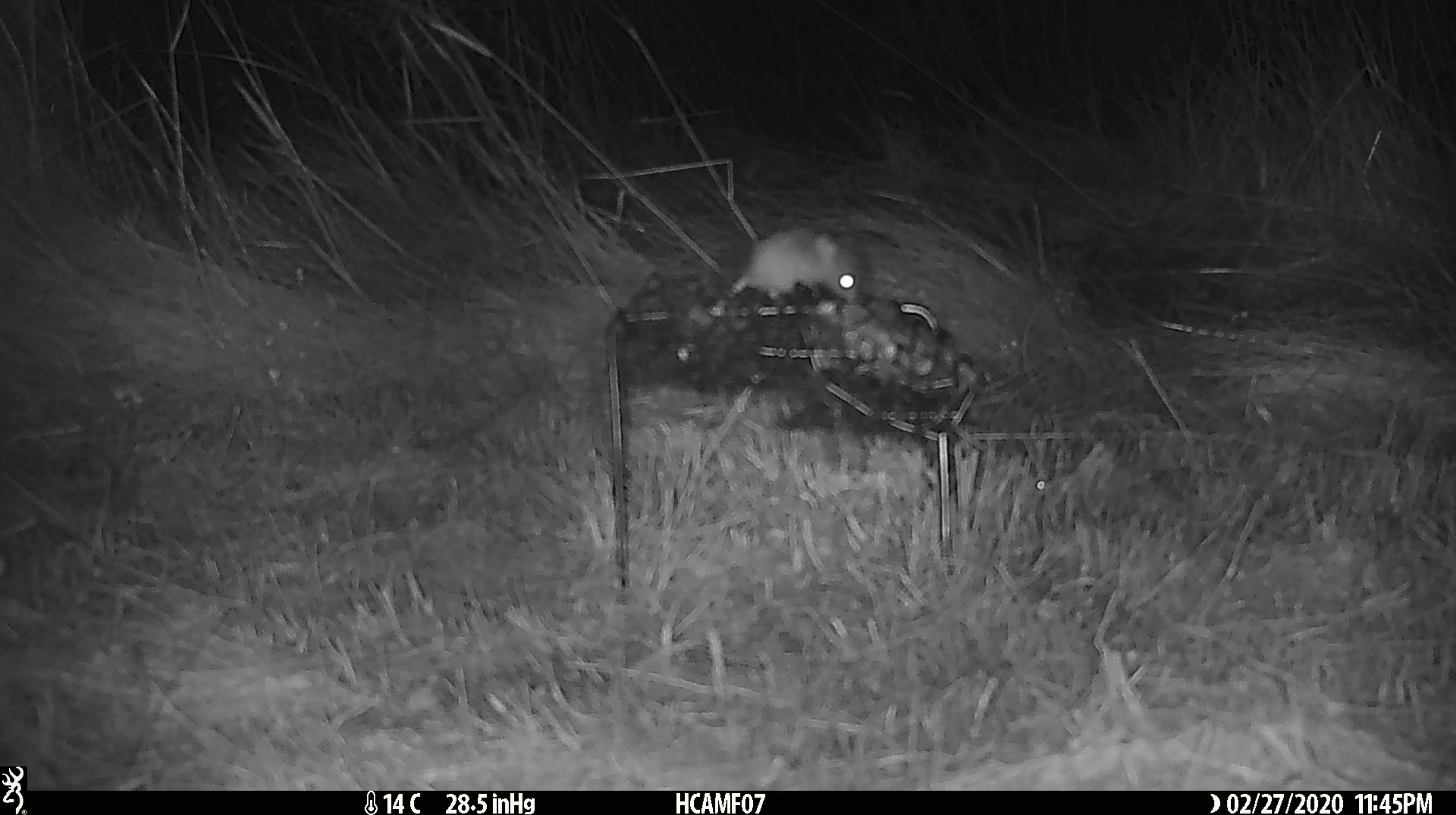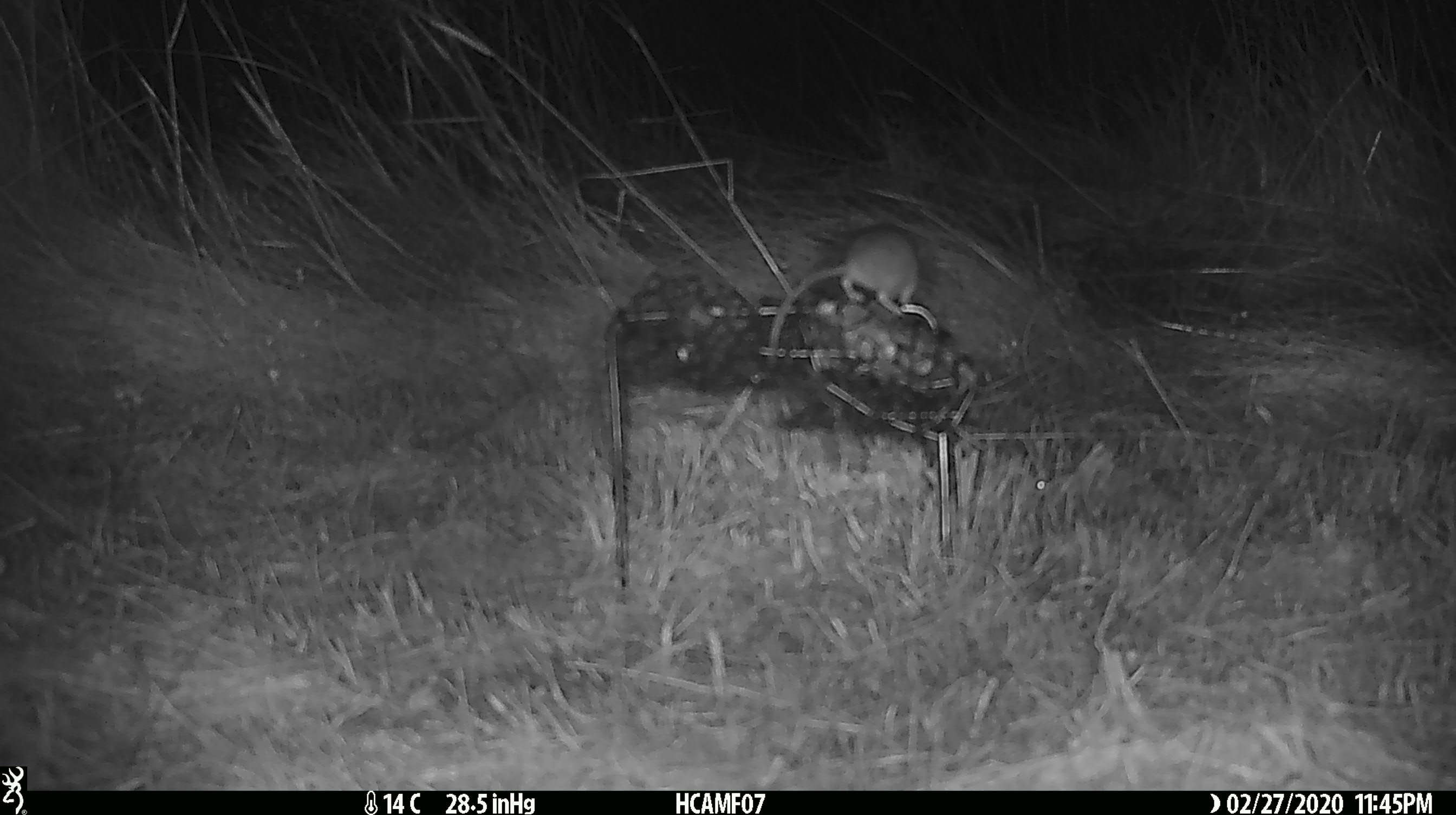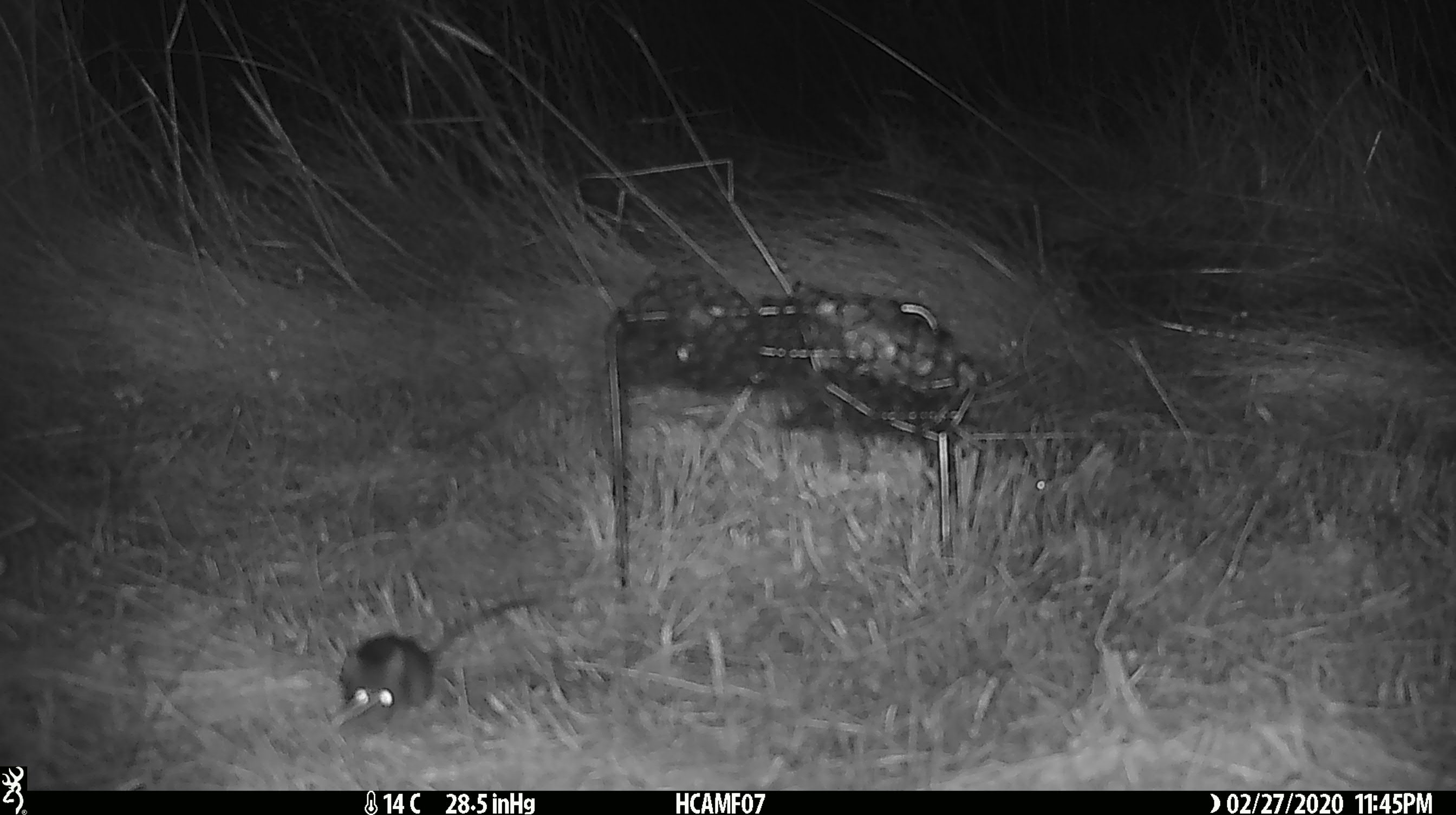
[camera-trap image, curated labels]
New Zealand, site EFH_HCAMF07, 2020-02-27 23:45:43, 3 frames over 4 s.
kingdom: Animalia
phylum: Chordata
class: Mammalia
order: Rodentia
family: Muridae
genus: Mus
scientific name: Mus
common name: mouse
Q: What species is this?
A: Mouse (Mus).